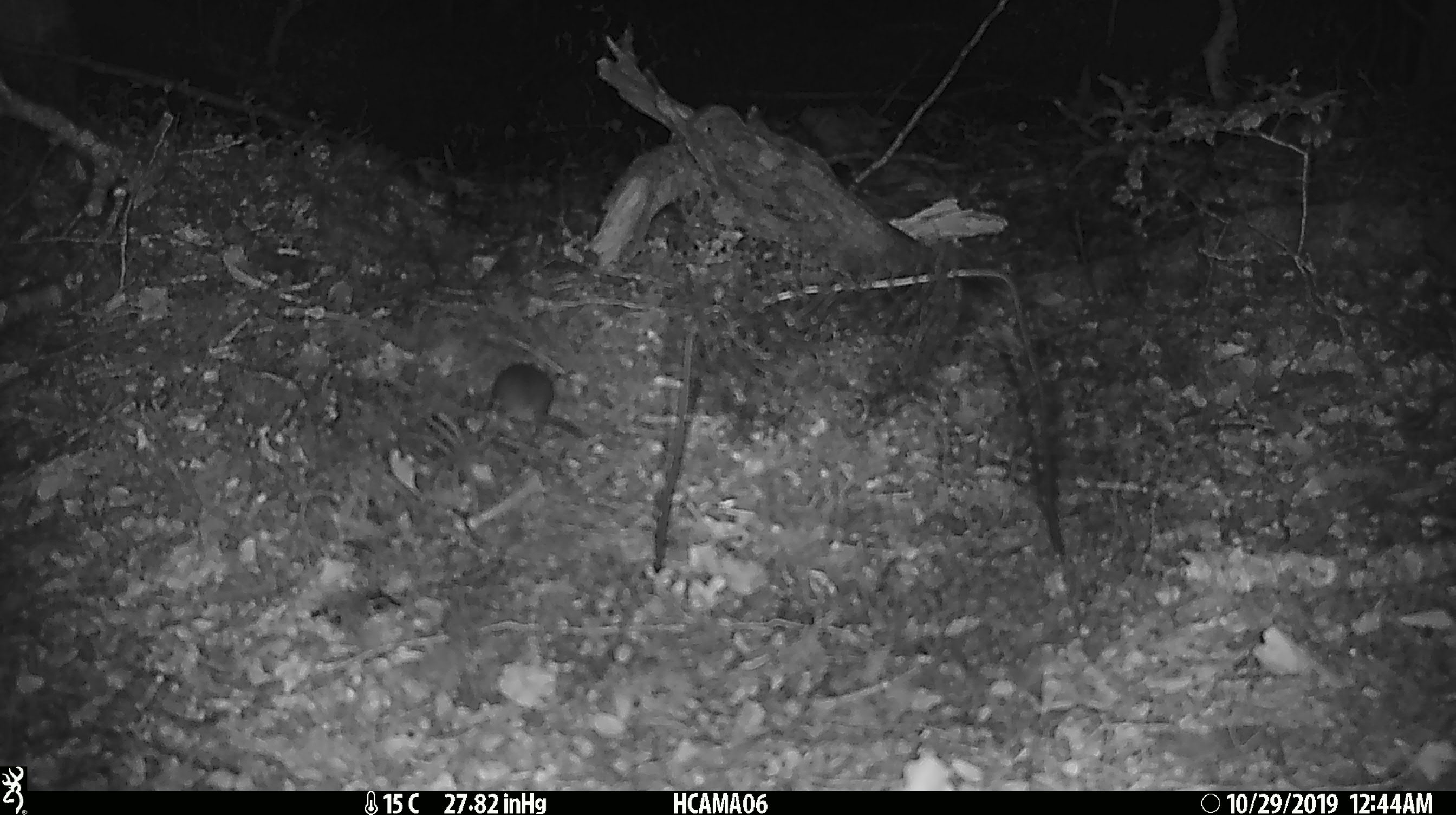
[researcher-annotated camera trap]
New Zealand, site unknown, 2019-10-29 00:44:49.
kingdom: Animalia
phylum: Chordata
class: Mammalia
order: Rodentia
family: Muridae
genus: Mus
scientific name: Mus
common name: mouse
Mouse (Mus).